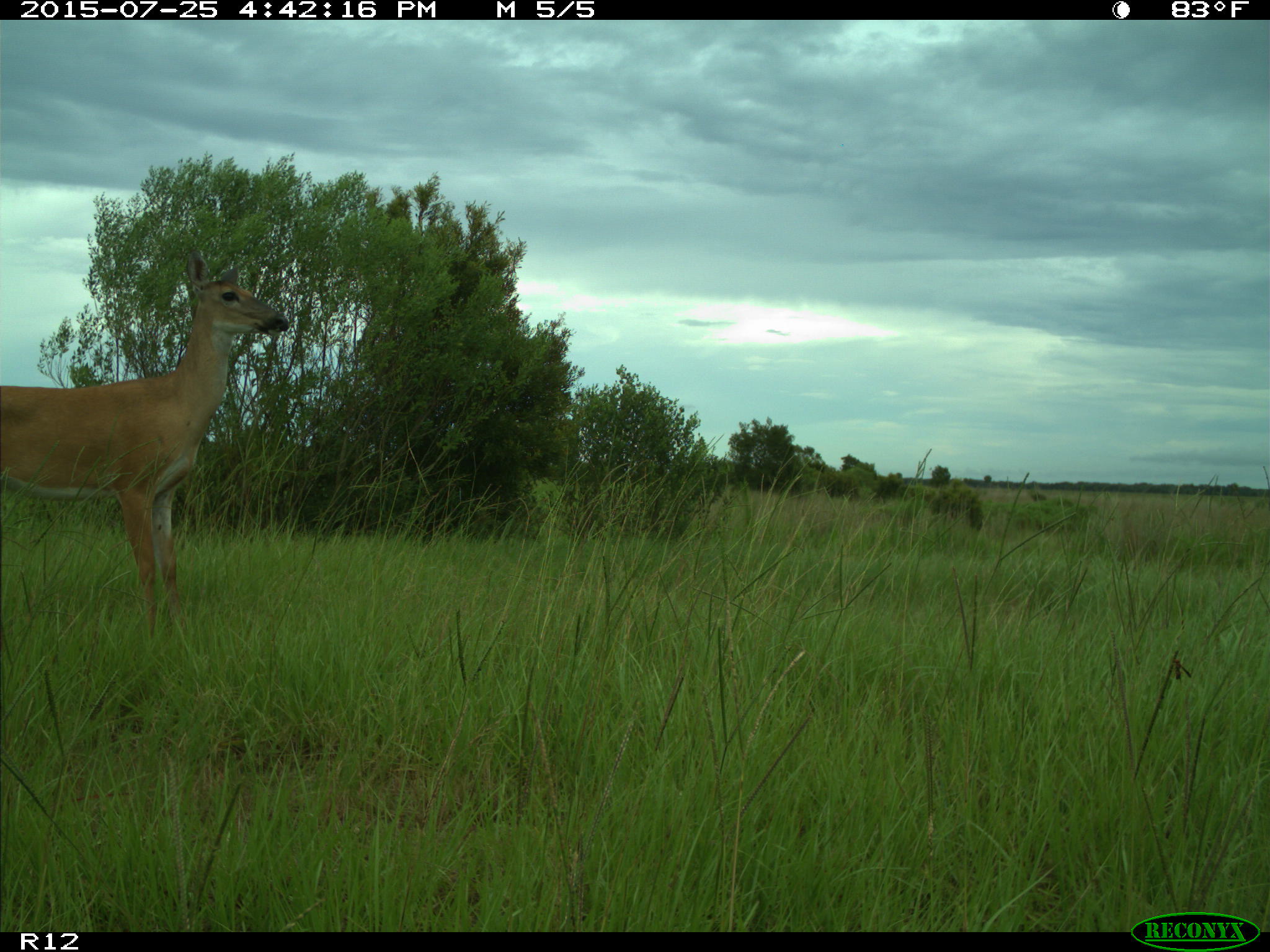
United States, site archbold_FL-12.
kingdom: Animalia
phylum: Chordata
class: Mammalia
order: Artiodactyla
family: Cervidae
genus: Odocoileus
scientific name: Odocoileus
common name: deer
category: unidentified deer